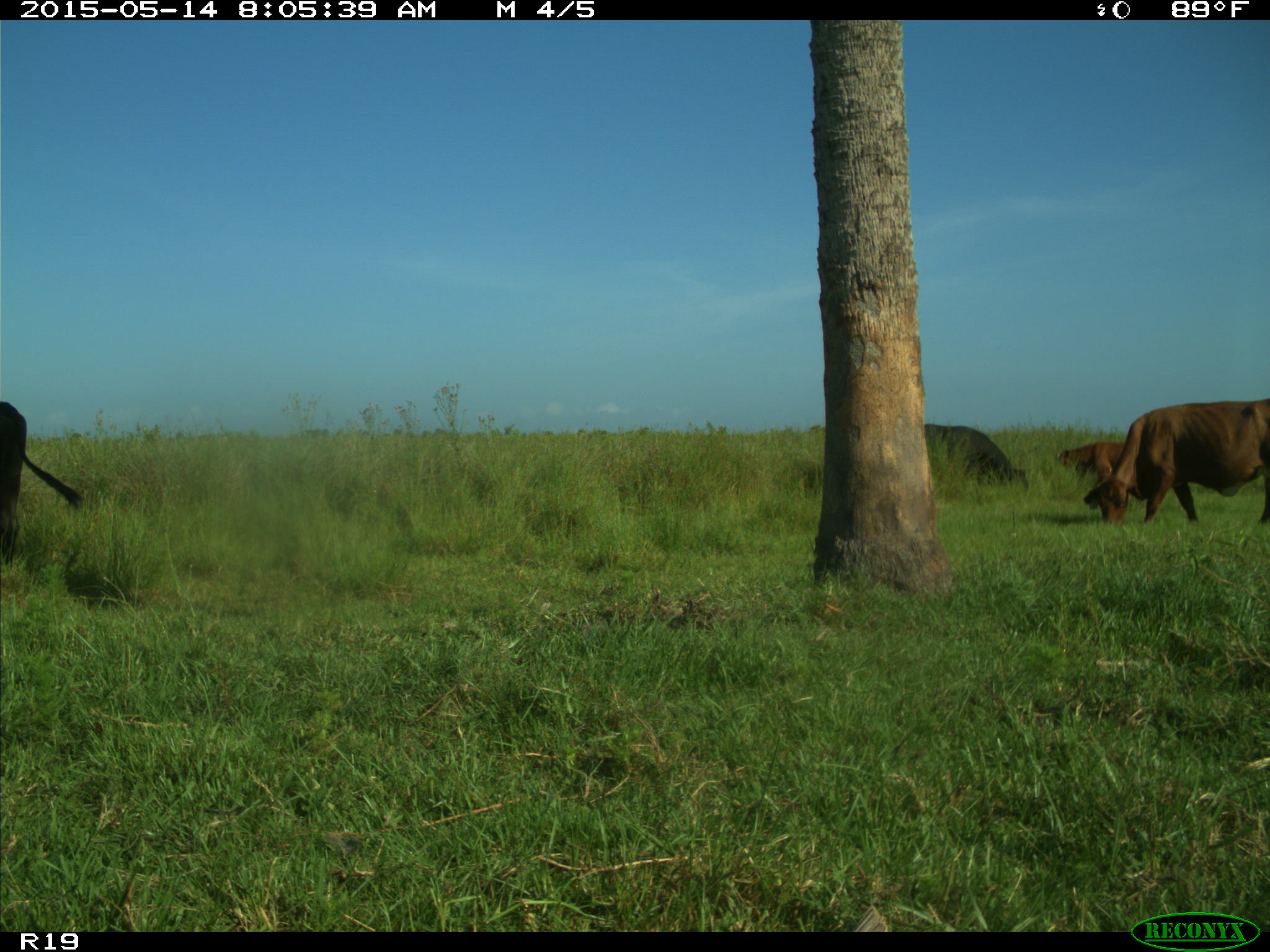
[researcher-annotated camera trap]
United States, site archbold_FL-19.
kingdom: Animalia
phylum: Chordata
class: Mammalia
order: Artiodactyla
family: Bovidae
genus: Bos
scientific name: Bos taurus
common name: domestic cow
Bos taurus (domestic cow).